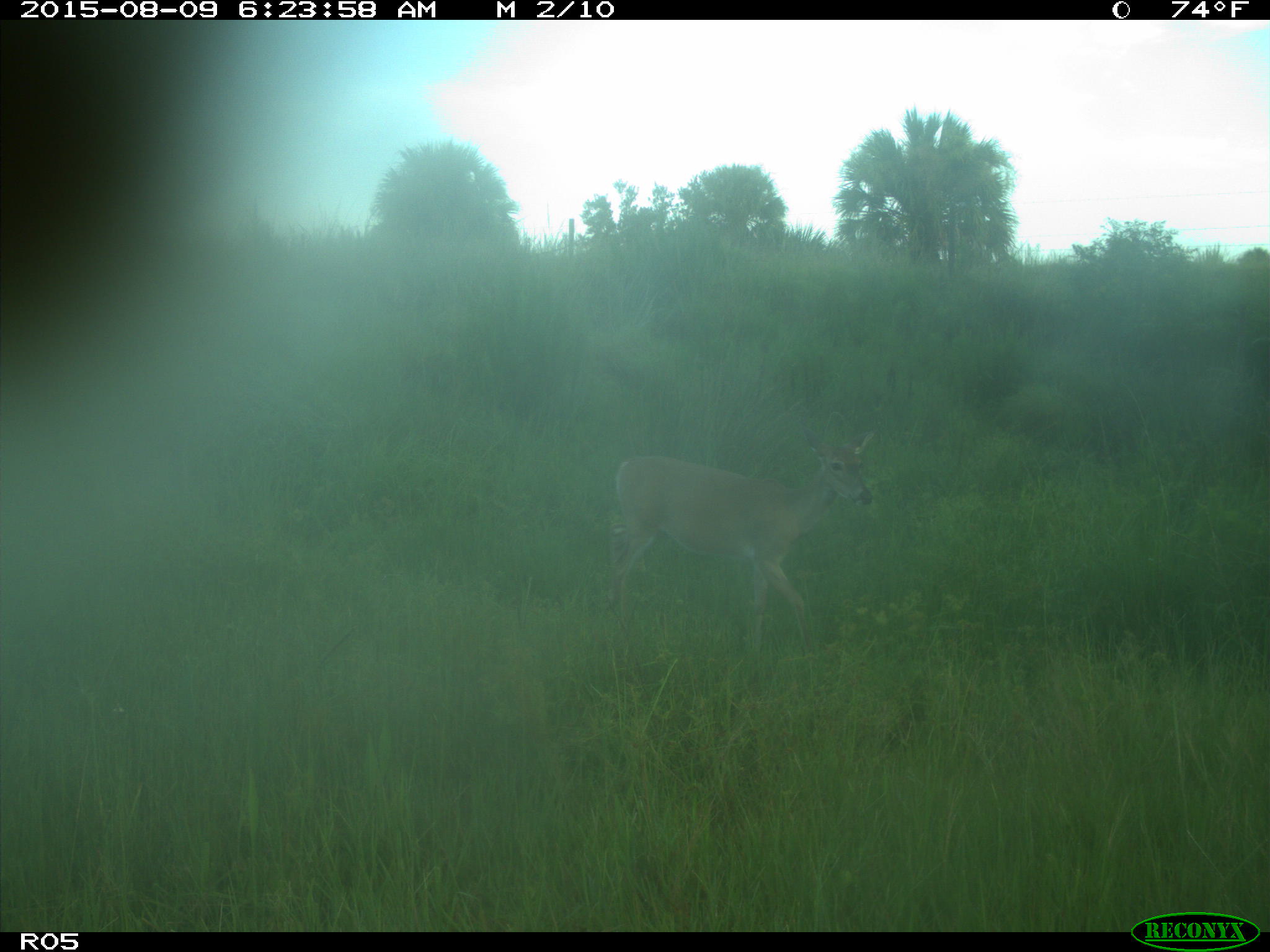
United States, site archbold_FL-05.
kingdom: Animalia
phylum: Chordata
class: Mammalia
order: Artiodactyla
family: Cervidae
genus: Odocoileus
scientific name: Odocoileus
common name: deer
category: unidentified deer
Unidentified deer (deer) (Odocoileus).